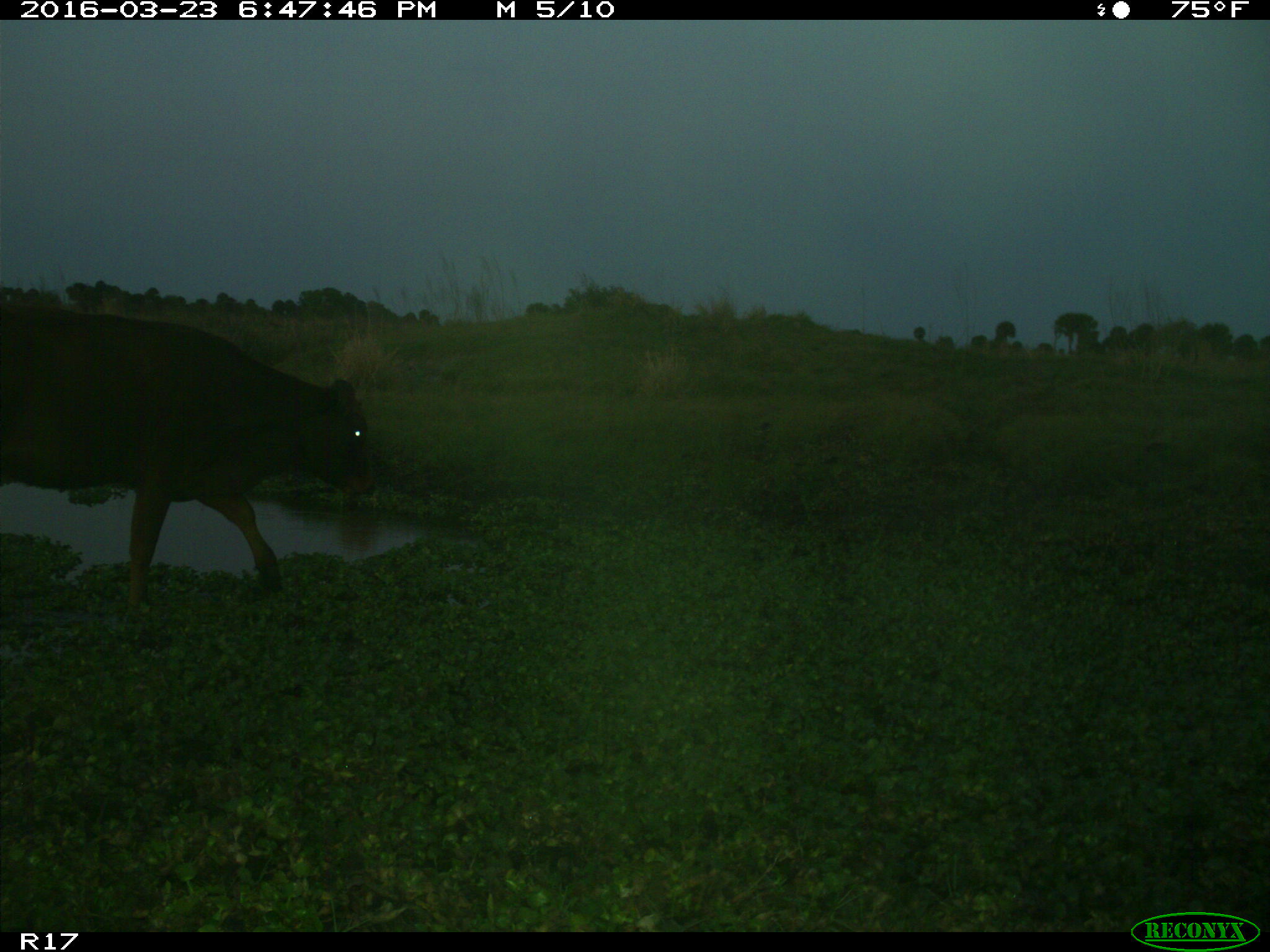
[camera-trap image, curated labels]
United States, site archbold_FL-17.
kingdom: Animalia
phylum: Chordata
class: Mammalia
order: Artiodactyla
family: Bovidae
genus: Bos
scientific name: Bos taurus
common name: domestic cow